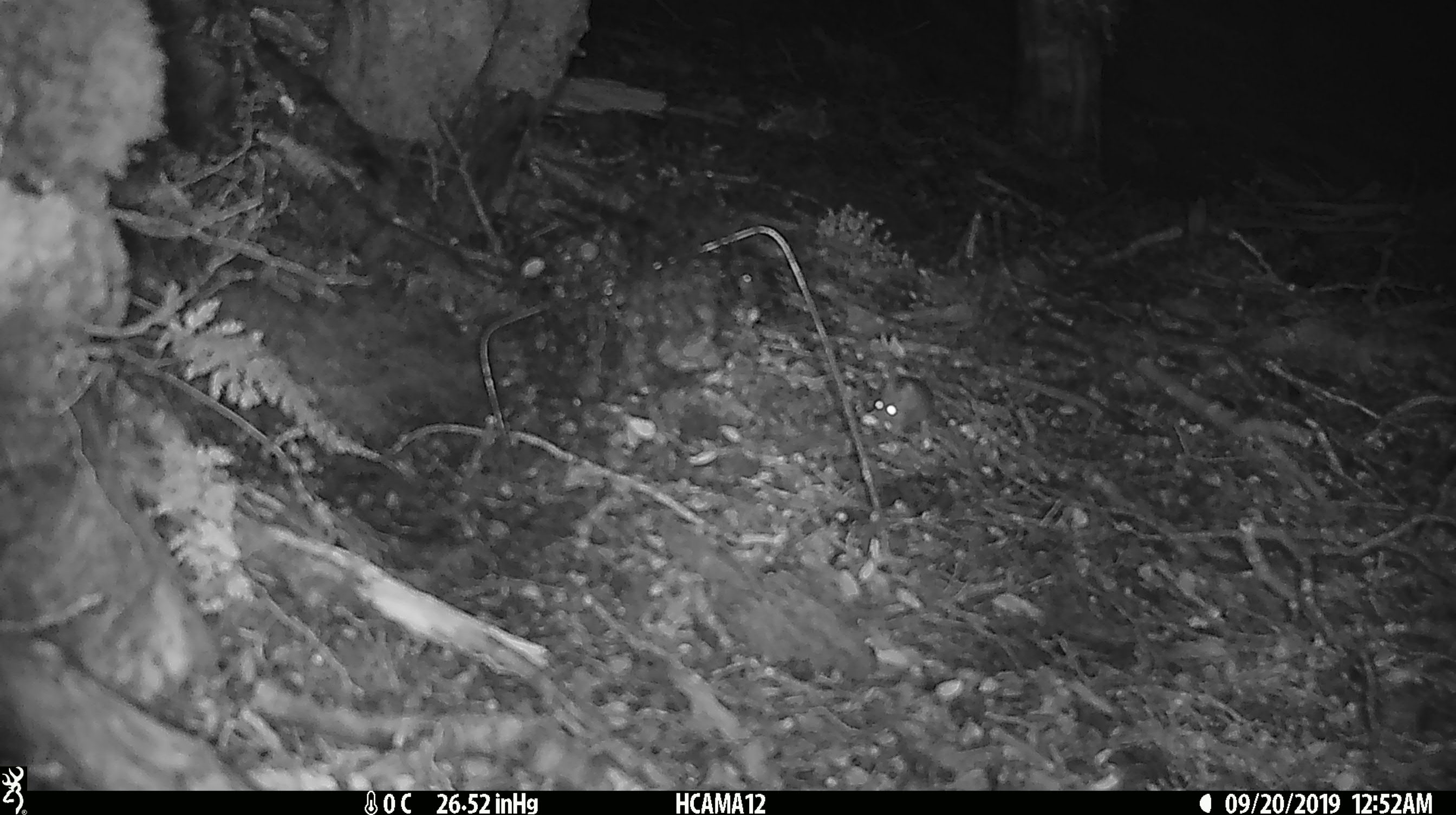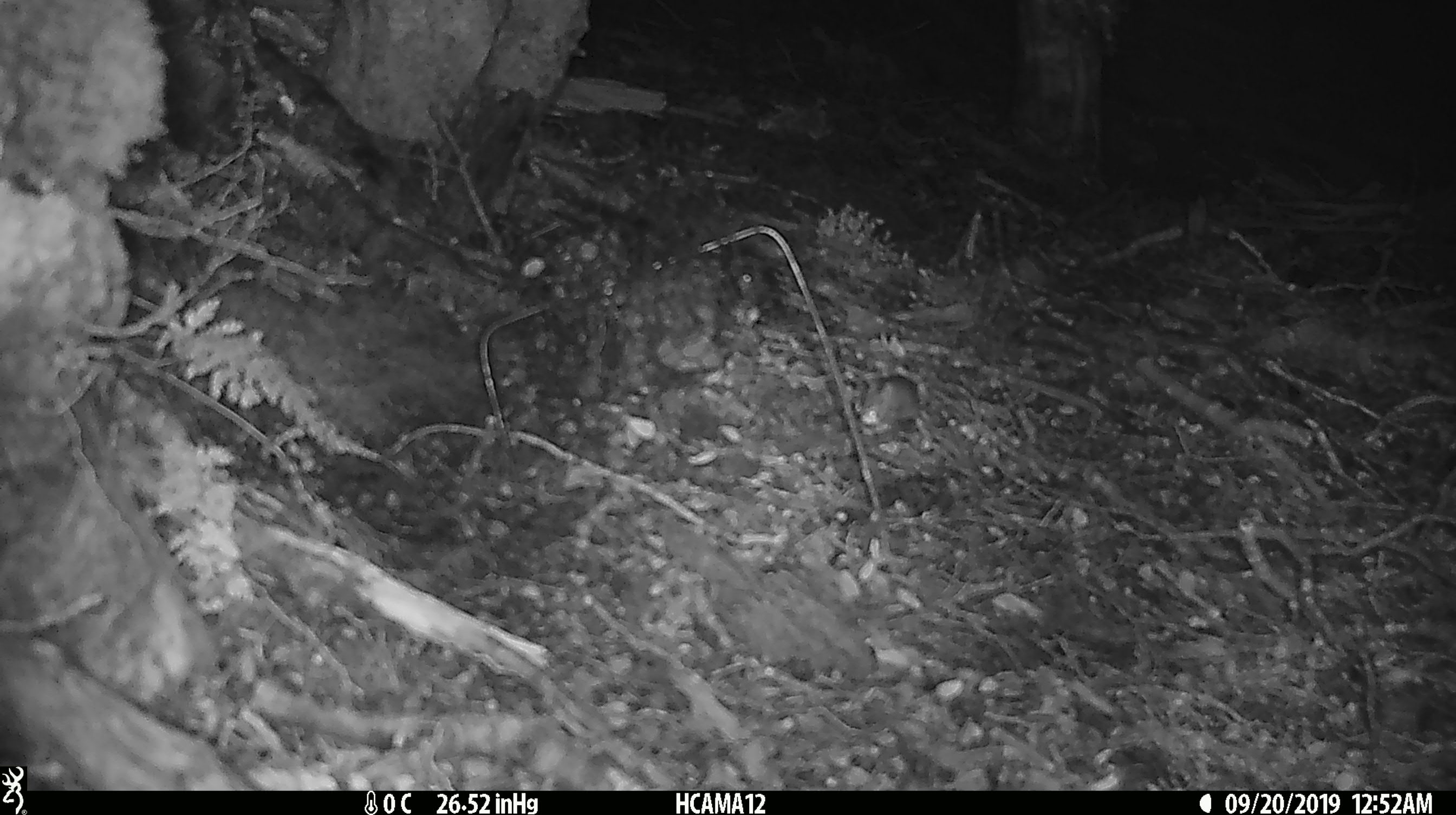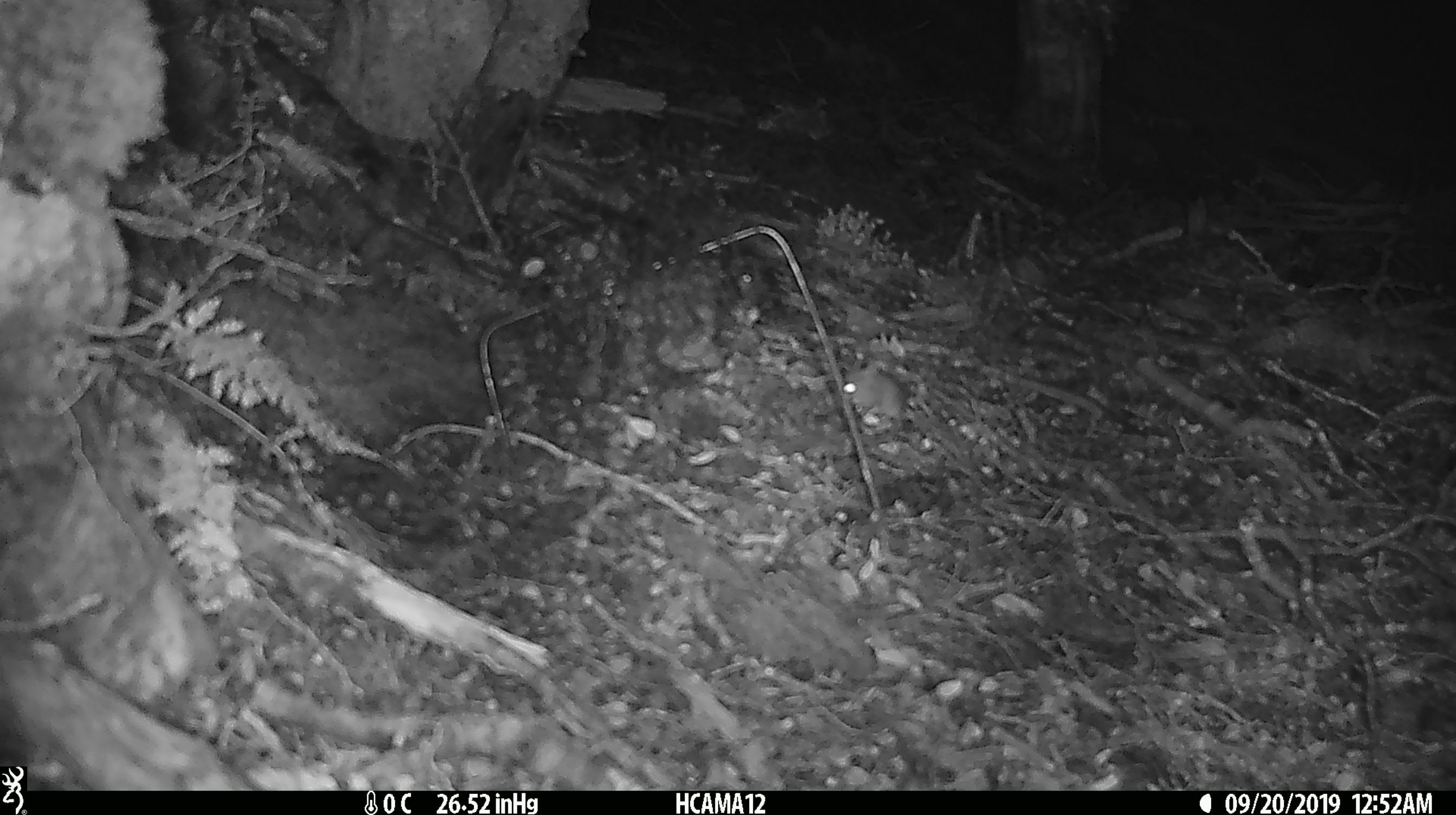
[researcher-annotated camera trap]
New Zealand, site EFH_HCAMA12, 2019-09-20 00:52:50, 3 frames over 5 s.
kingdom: Animalia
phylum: Chordata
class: Mammalia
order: Rodentia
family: Muridae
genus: Mus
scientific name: Mus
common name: mouse